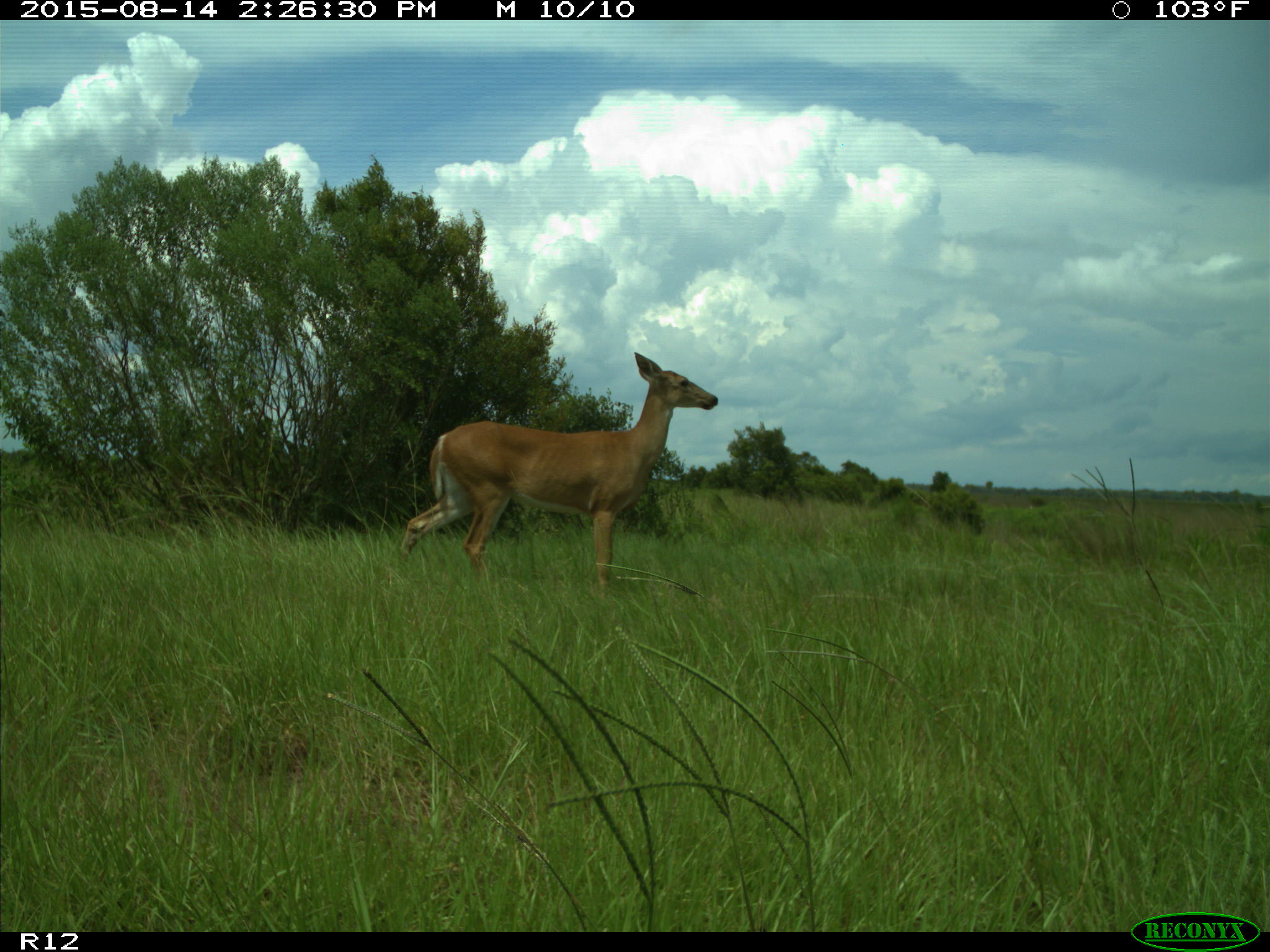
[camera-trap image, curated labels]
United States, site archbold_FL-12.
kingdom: Animalia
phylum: Chordata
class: Mammalia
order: Artiodactyla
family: Cervidae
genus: Odocoileus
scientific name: Odocoileus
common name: deer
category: unidentified deer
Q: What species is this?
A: Unidentified deer (deer) (Odocoileus).